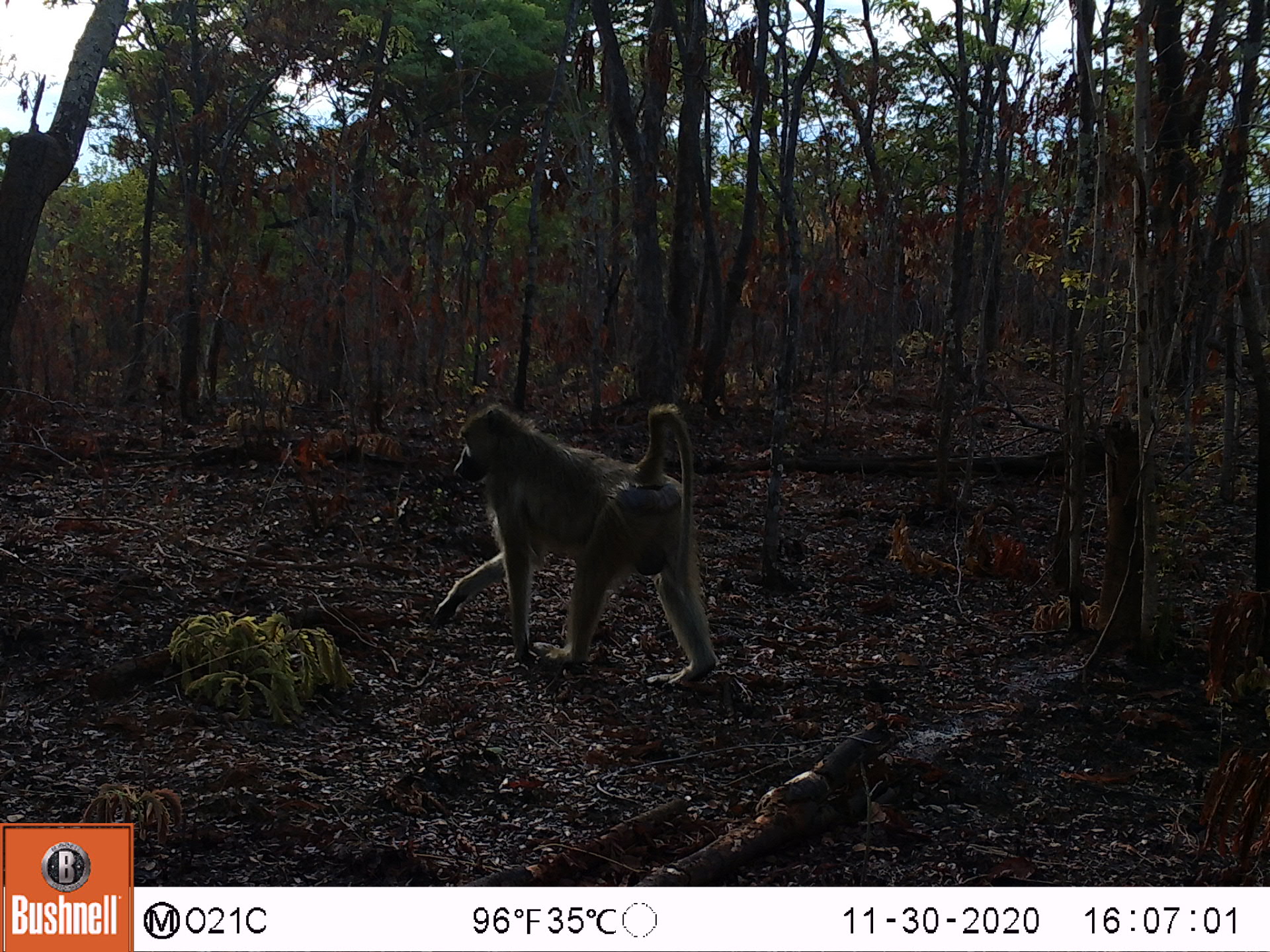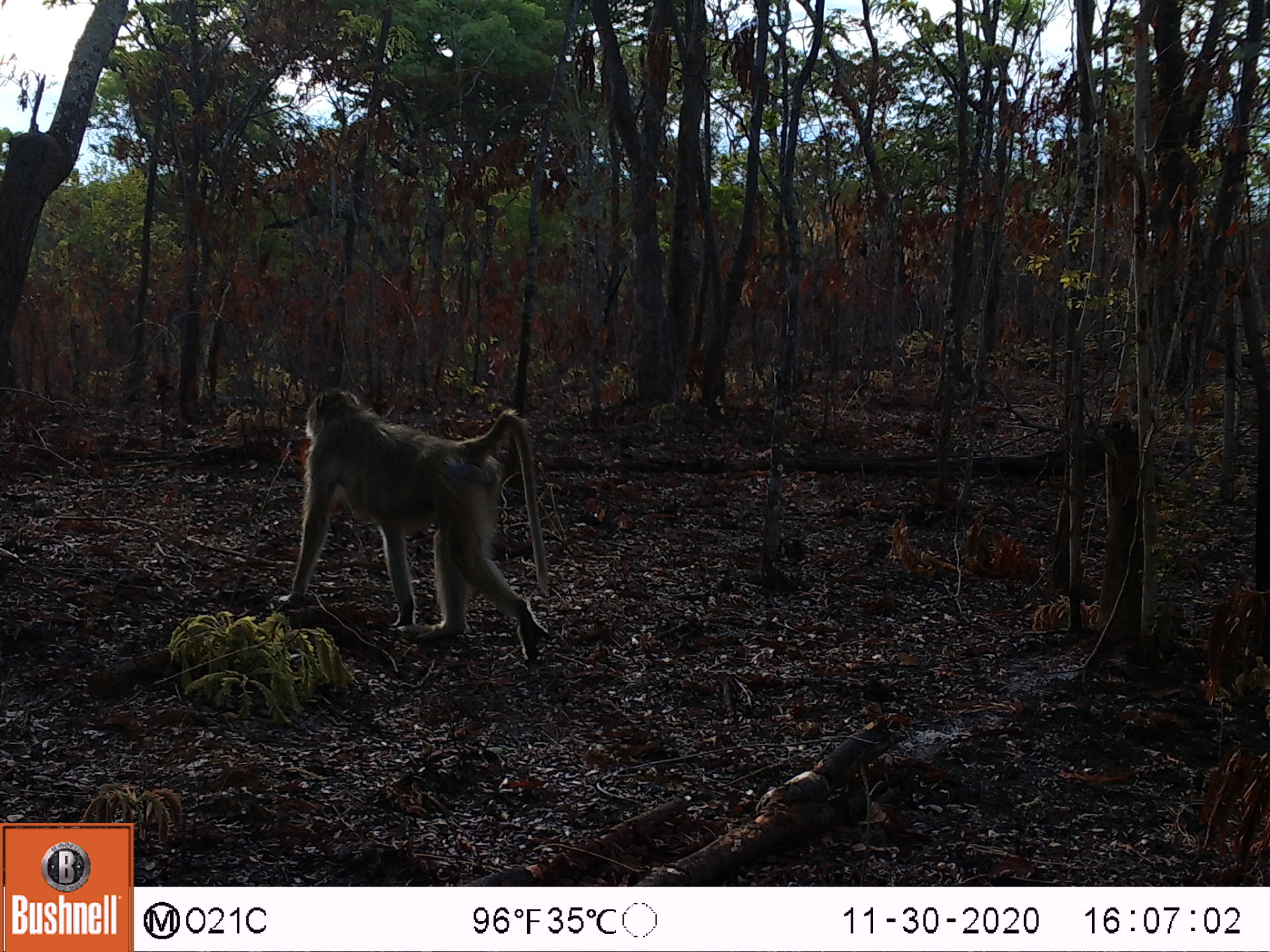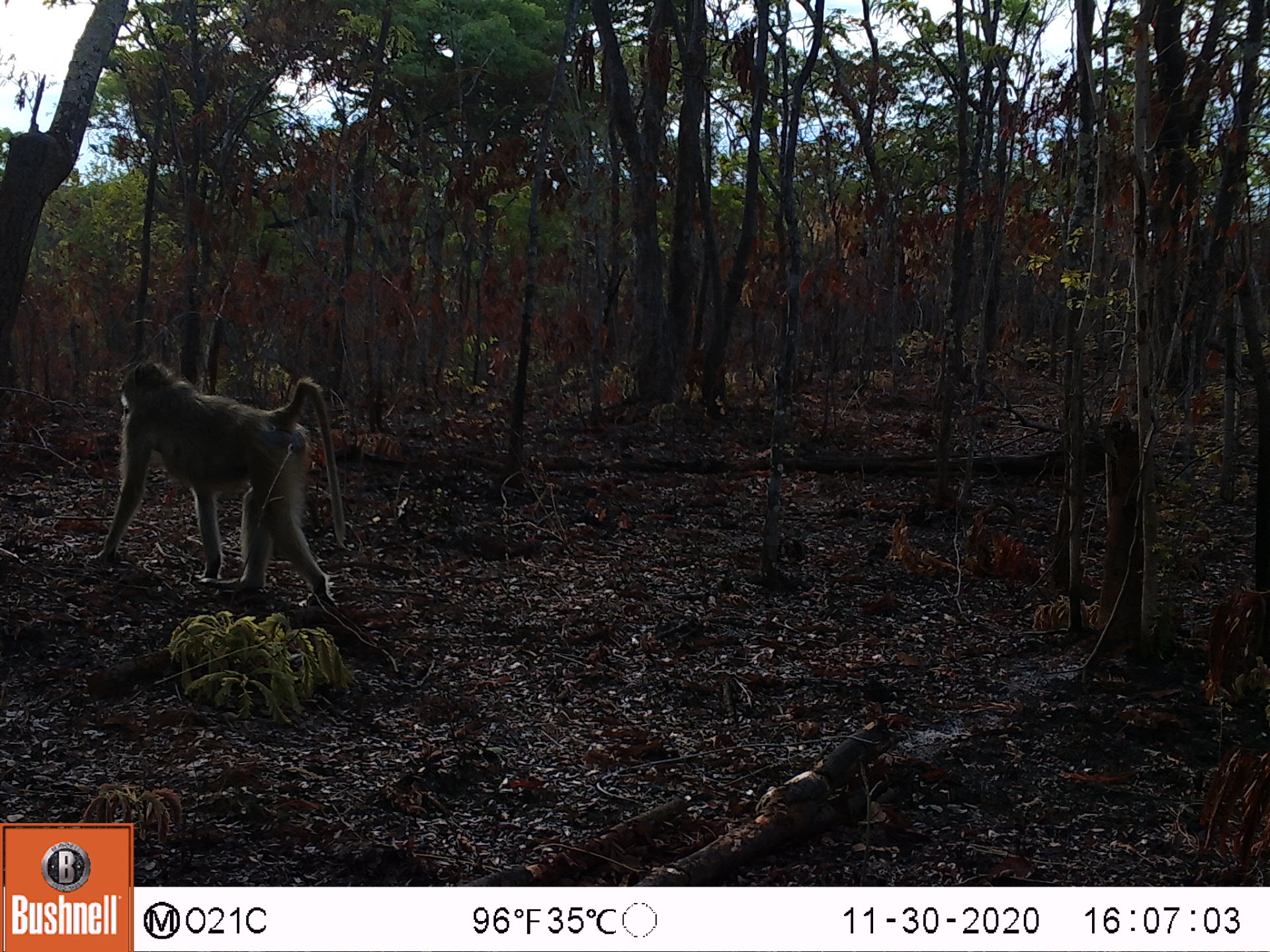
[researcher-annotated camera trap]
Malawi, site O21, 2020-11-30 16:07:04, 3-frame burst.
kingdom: Animalia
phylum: Chordata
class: Mammalia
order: Primates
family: Cercopithecidae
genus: Papio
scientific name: Papio cynocephalus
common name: yellow baboon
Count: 1.